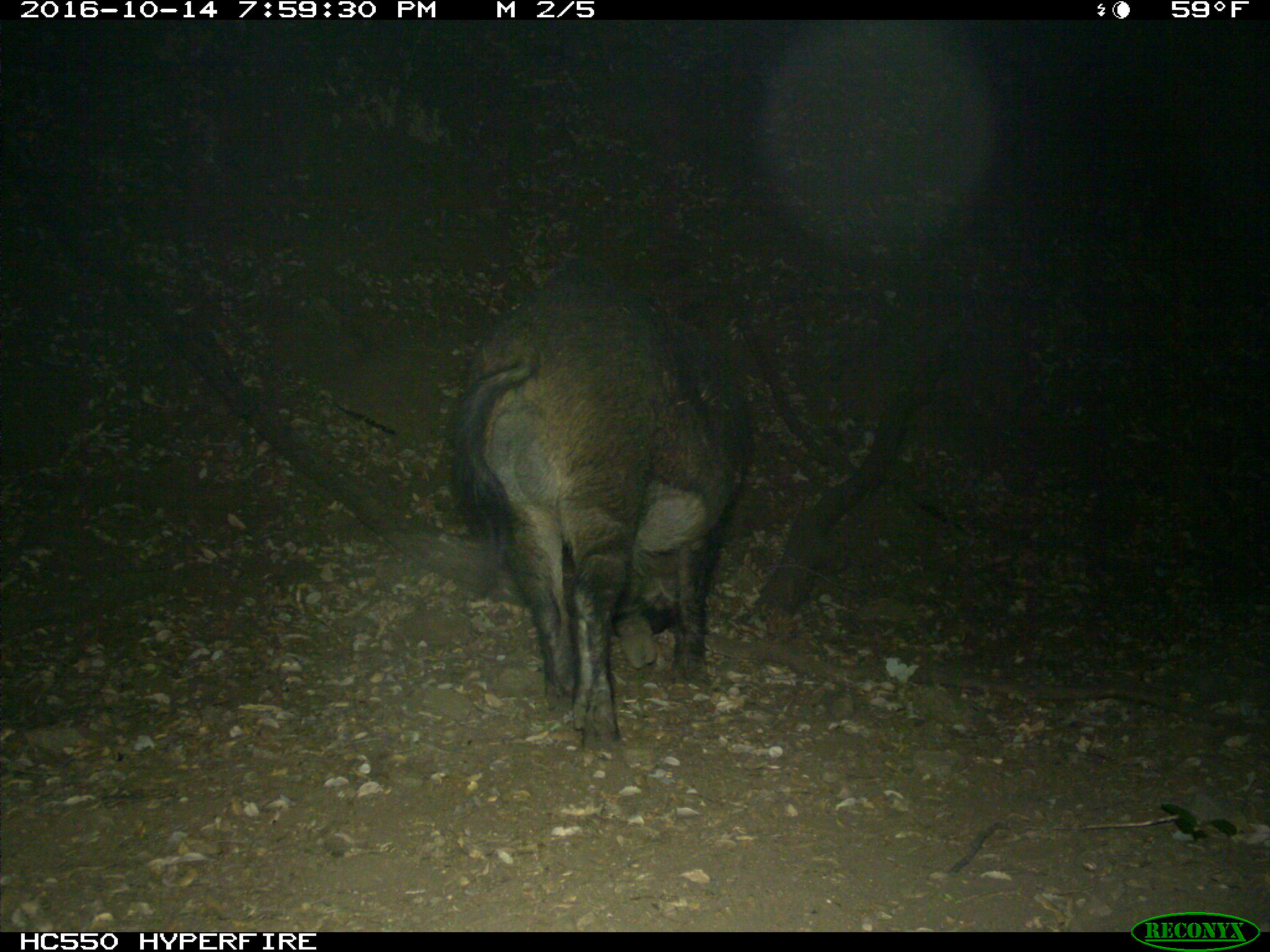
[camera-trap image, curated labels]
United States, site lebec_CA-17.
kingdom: Animalia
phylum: Chordata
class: Mammalia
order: Artiodactyla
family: Suidae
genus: Sus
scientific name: Sus scrofa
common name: wild boar